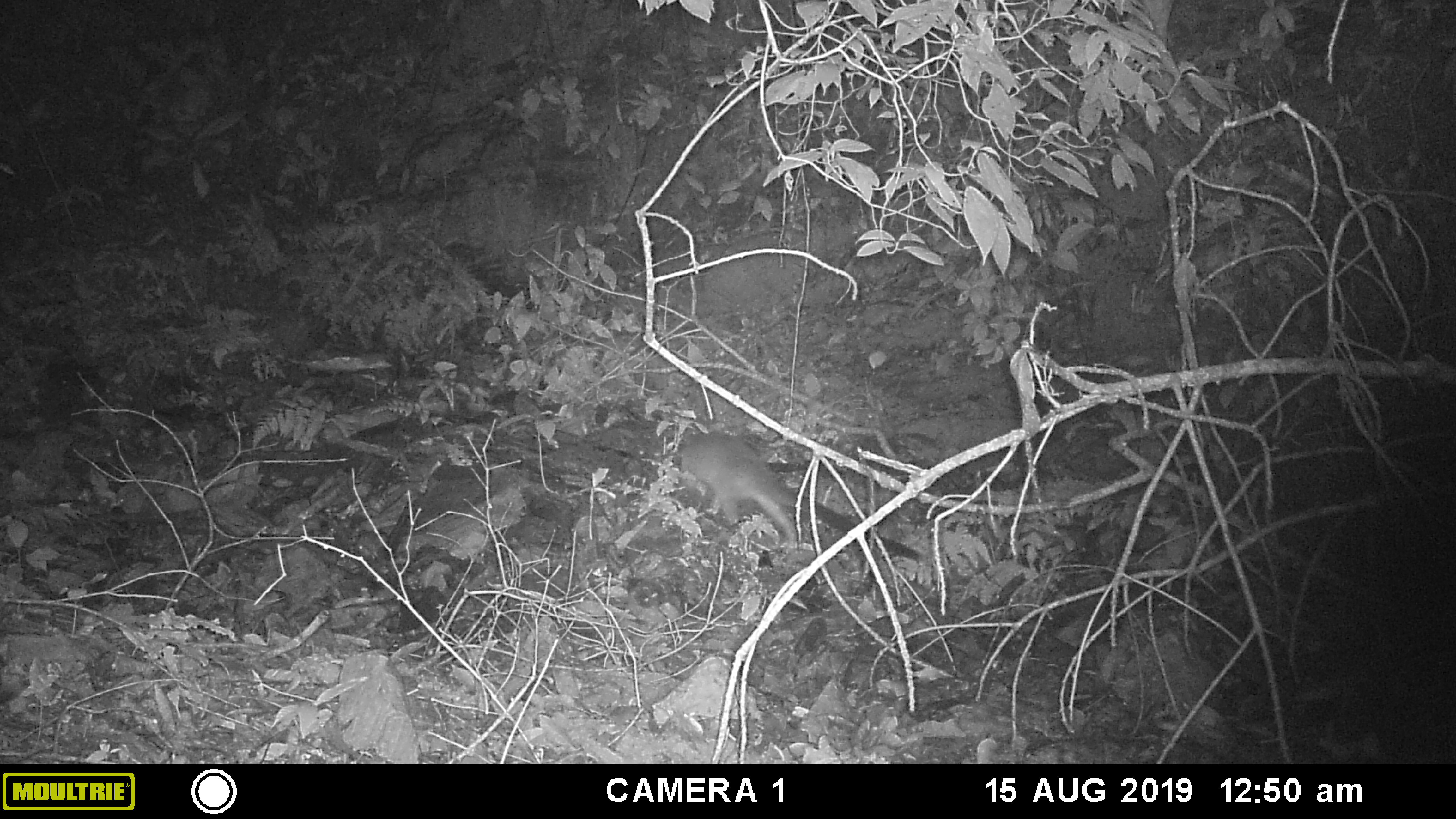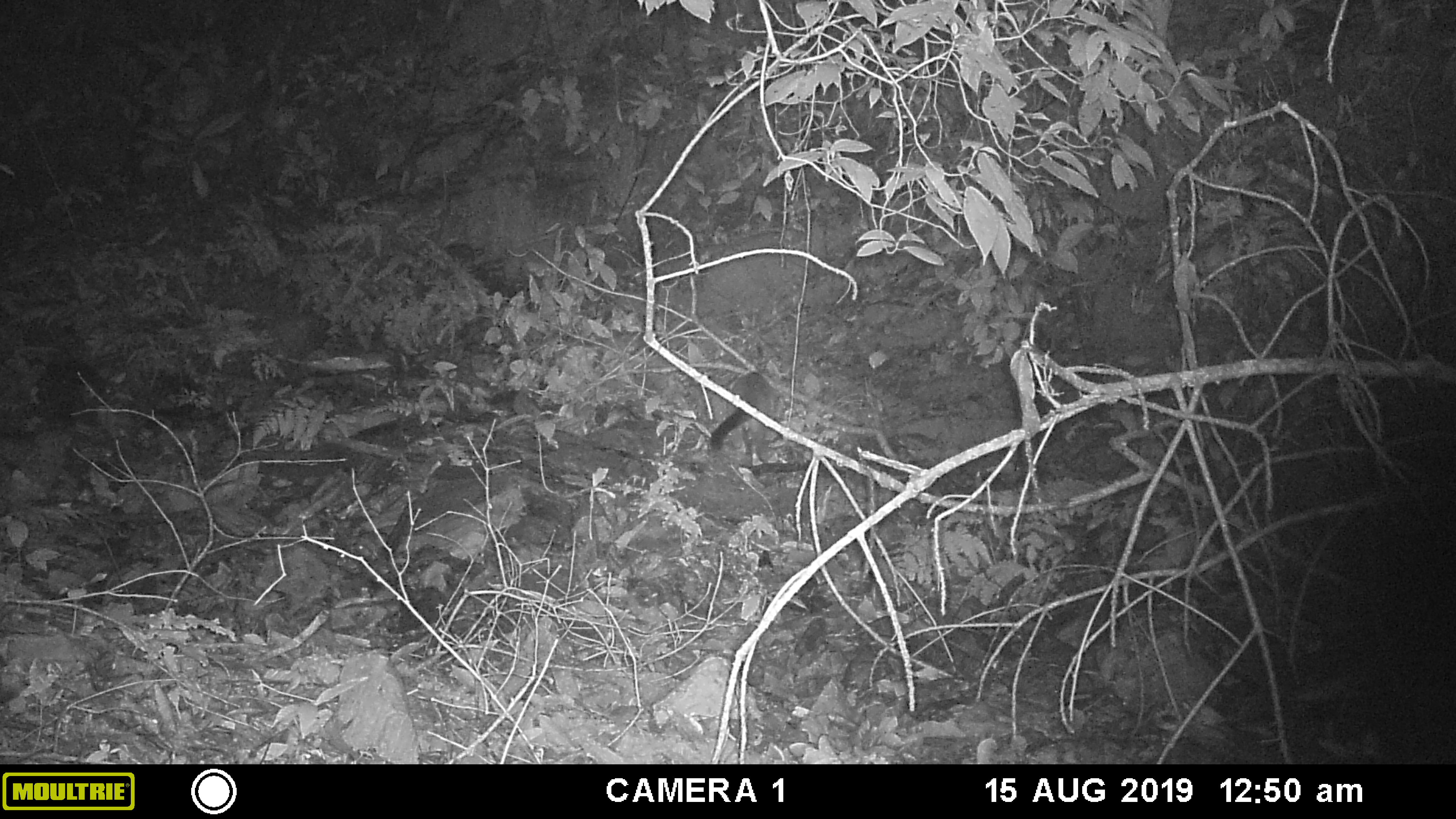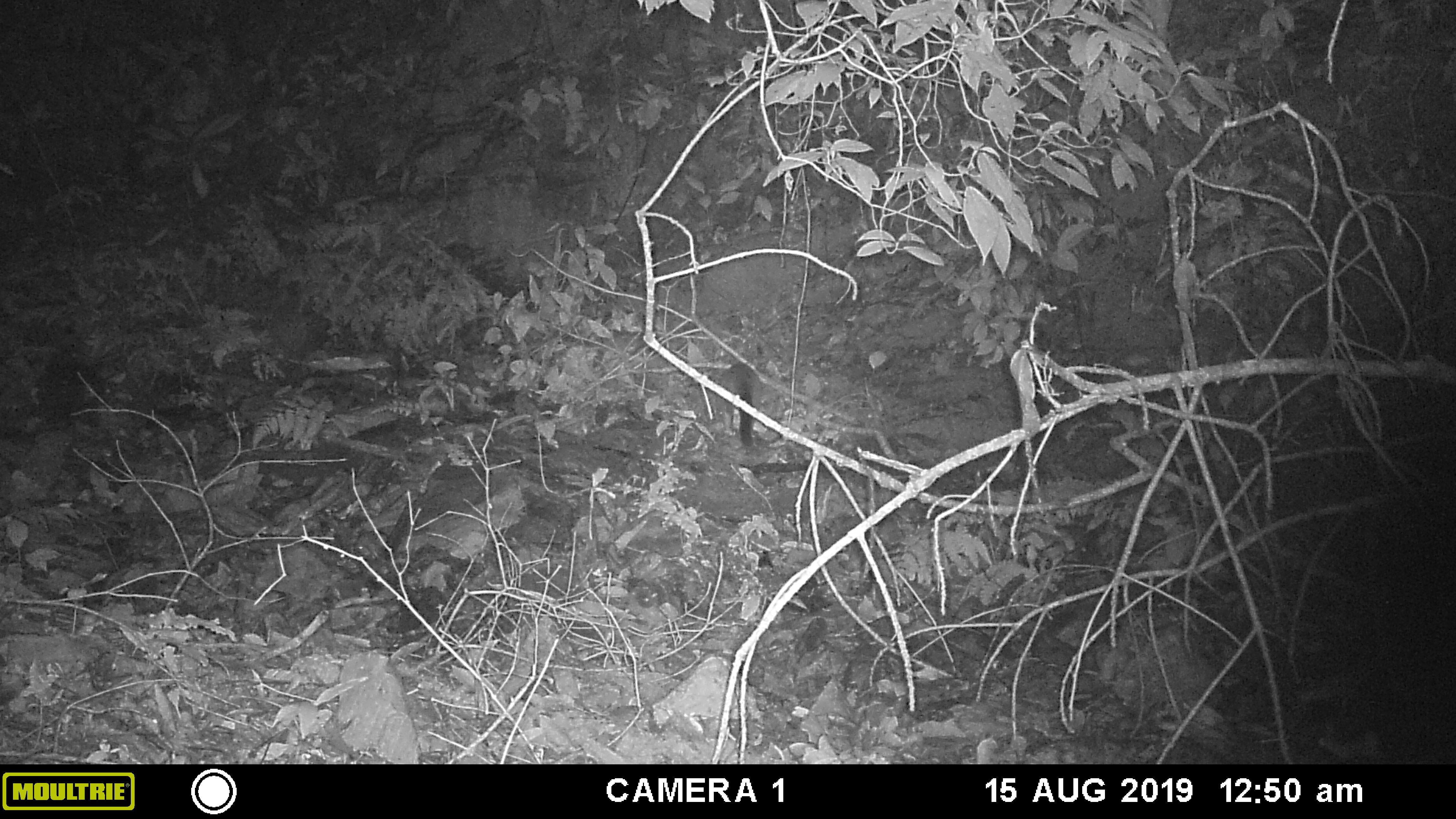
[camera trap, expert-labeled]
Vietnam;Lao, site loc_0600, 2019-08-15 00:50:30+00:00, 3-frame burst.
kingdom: Animalia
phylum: Chordata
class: Mammalia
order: Carnivora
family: Viverridae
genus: Paguma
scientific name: Paguma larvata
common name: masked palm civet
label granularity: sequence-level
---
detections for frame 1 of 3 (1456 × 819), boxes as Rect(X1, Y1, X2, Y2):
masked palm civet: Rect(670, 427, 920, 560)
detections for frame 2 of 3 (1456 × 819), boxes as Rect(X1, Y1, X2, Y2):
masked palm civet: Rect(708, 371, 785, 468)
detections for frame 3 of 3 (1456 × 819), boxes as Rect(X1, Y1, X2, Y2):
masked palm civet: Rect(714, 362, 763, 447)